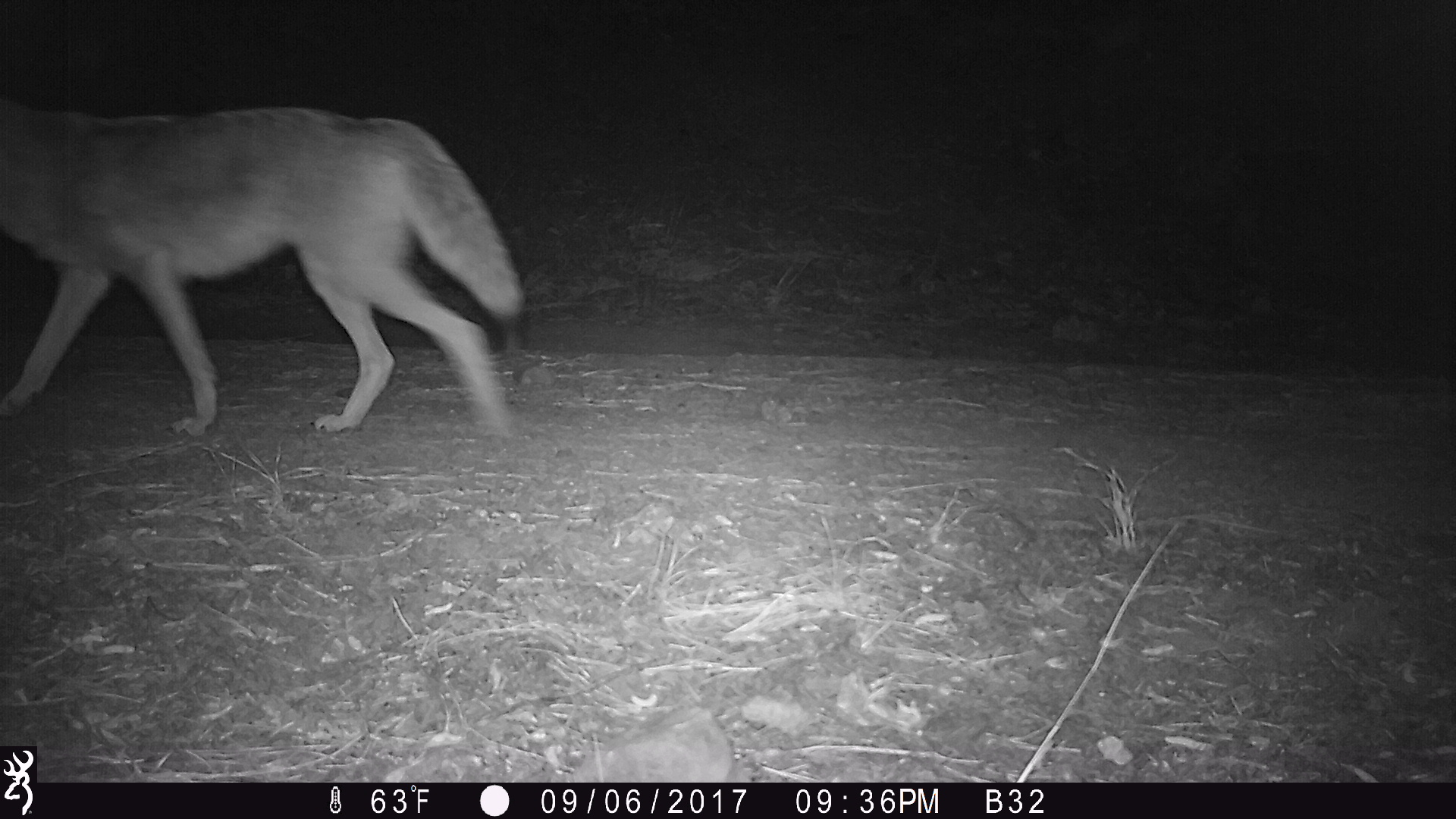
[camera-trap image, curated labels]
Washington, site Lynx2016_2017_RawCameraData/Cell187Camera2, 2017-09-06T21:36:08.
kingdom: Animalia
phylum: Chordata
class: Mammalia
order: Carnivora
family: Canidae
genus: Canis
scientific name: Canis latrans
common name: coyote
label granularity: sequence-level